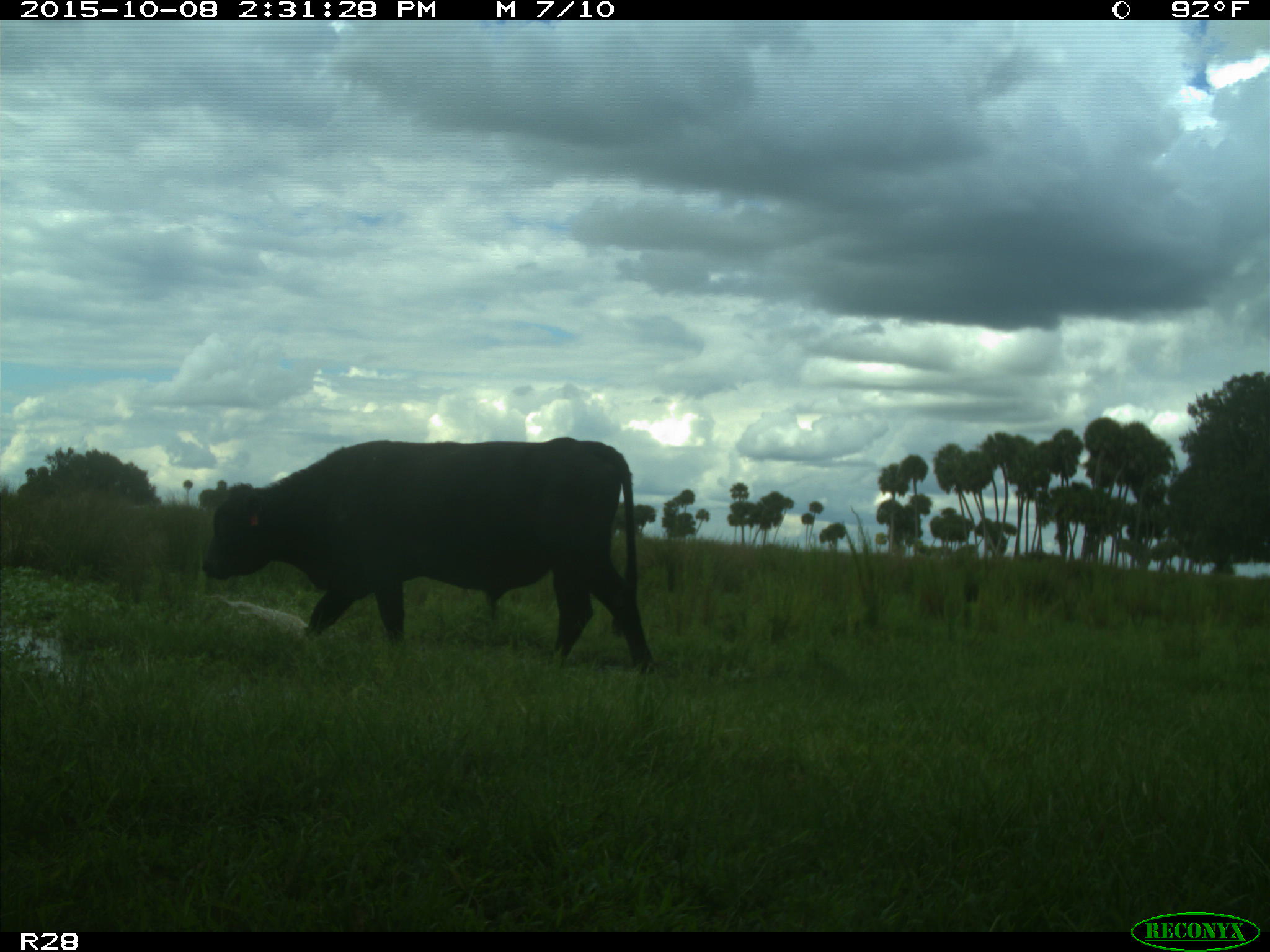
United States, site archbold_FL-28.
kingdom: Animalia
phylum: Chordata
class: Mammalia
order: Artiodactyla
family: Bovidae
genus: Bos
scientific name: Bos taurus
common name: domestic cow